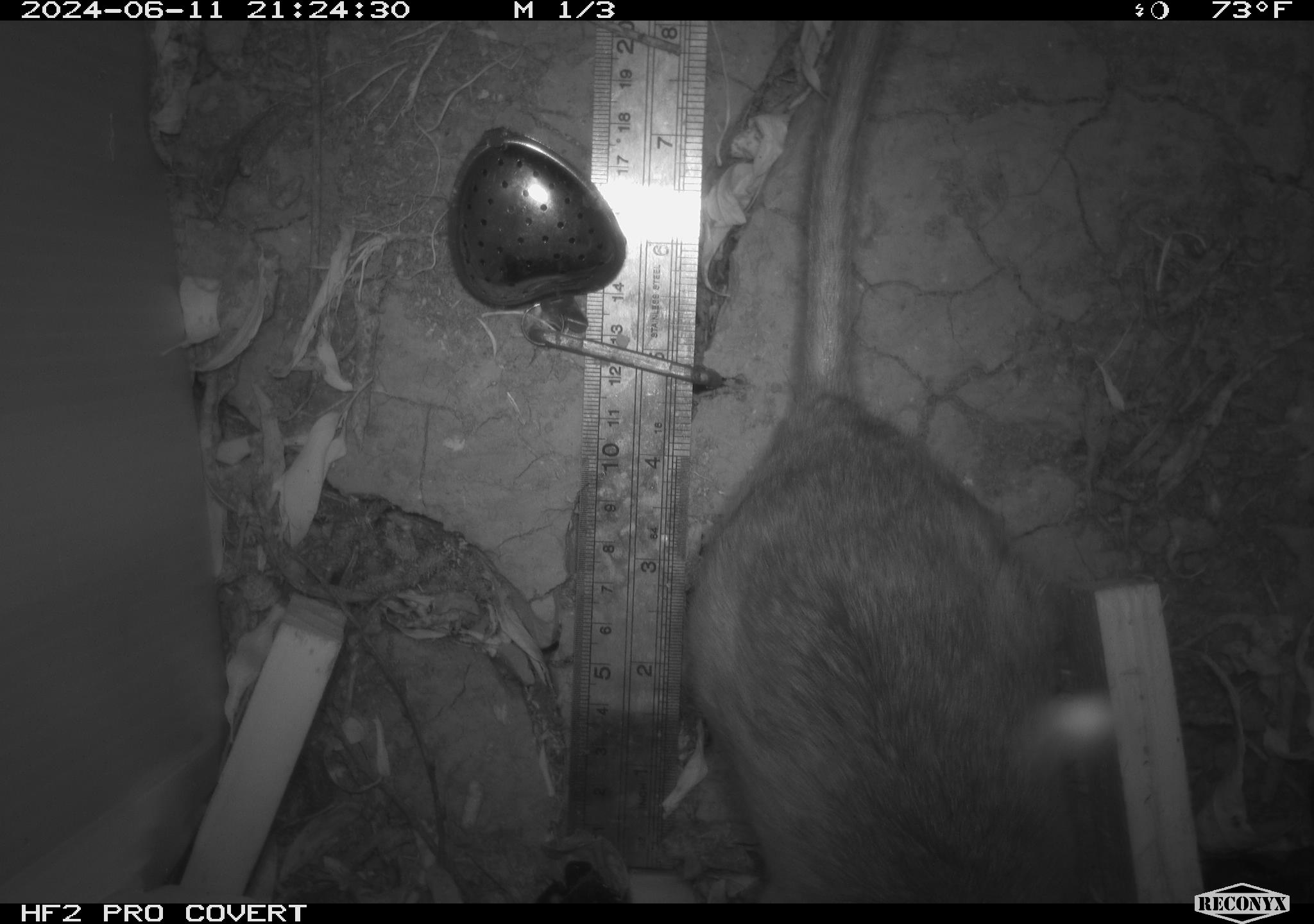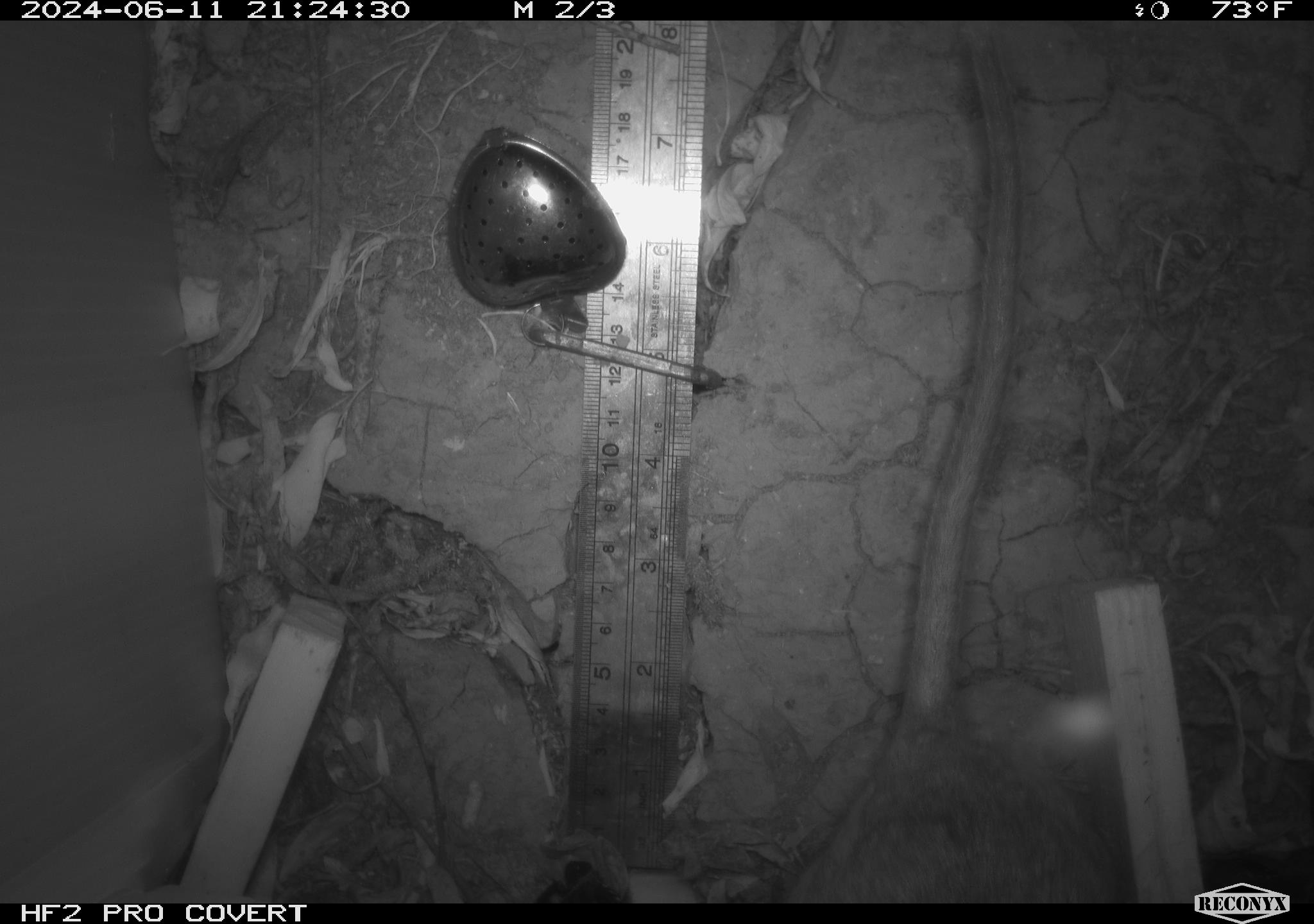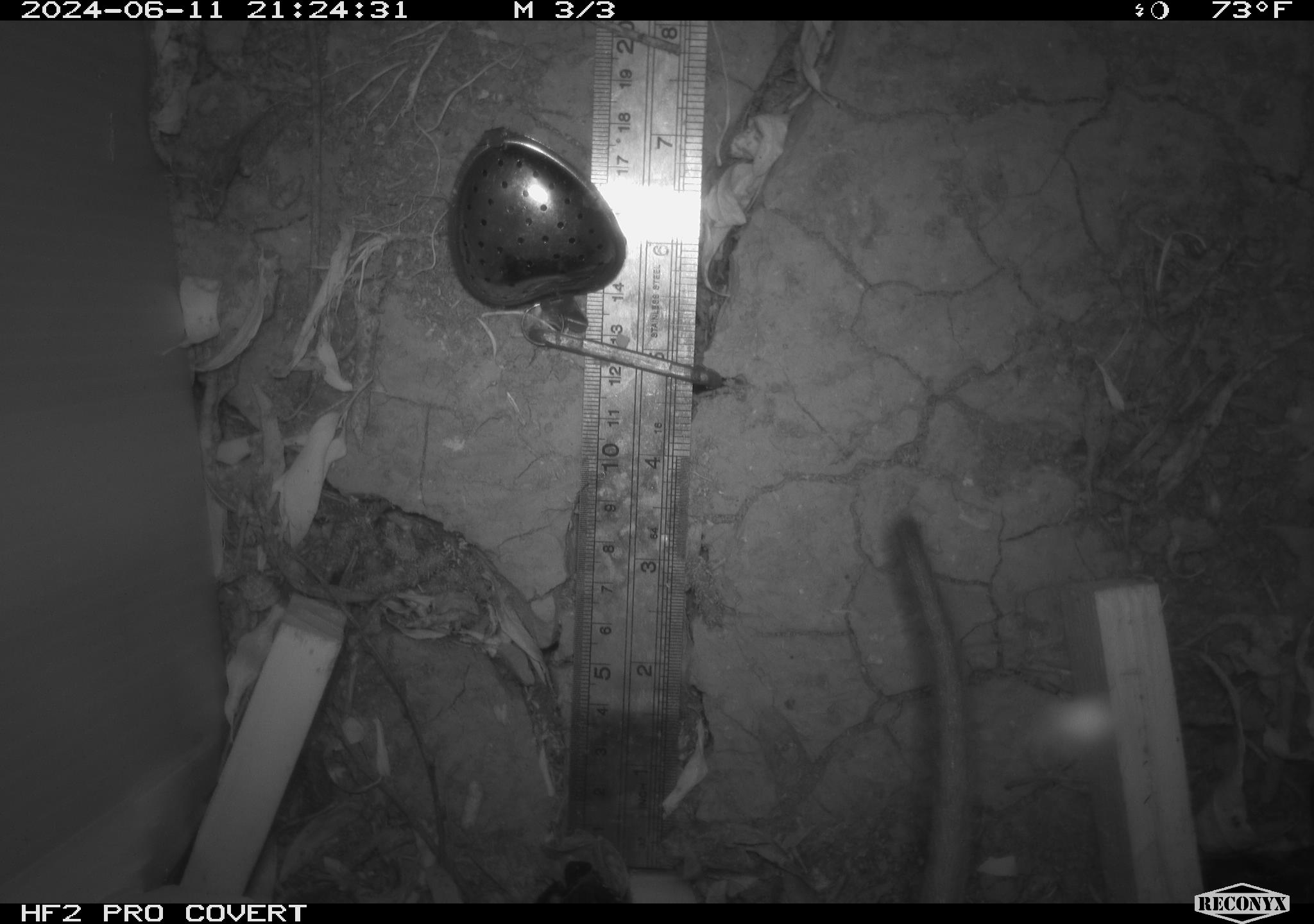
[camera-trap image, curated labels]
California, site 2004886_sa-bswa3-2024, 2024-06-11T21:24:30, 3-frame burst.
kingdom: Animalia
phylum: Chordata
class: Mammalia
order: Rodentia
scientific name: Rodentia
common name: woodrat or rat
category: woodrat or rat species